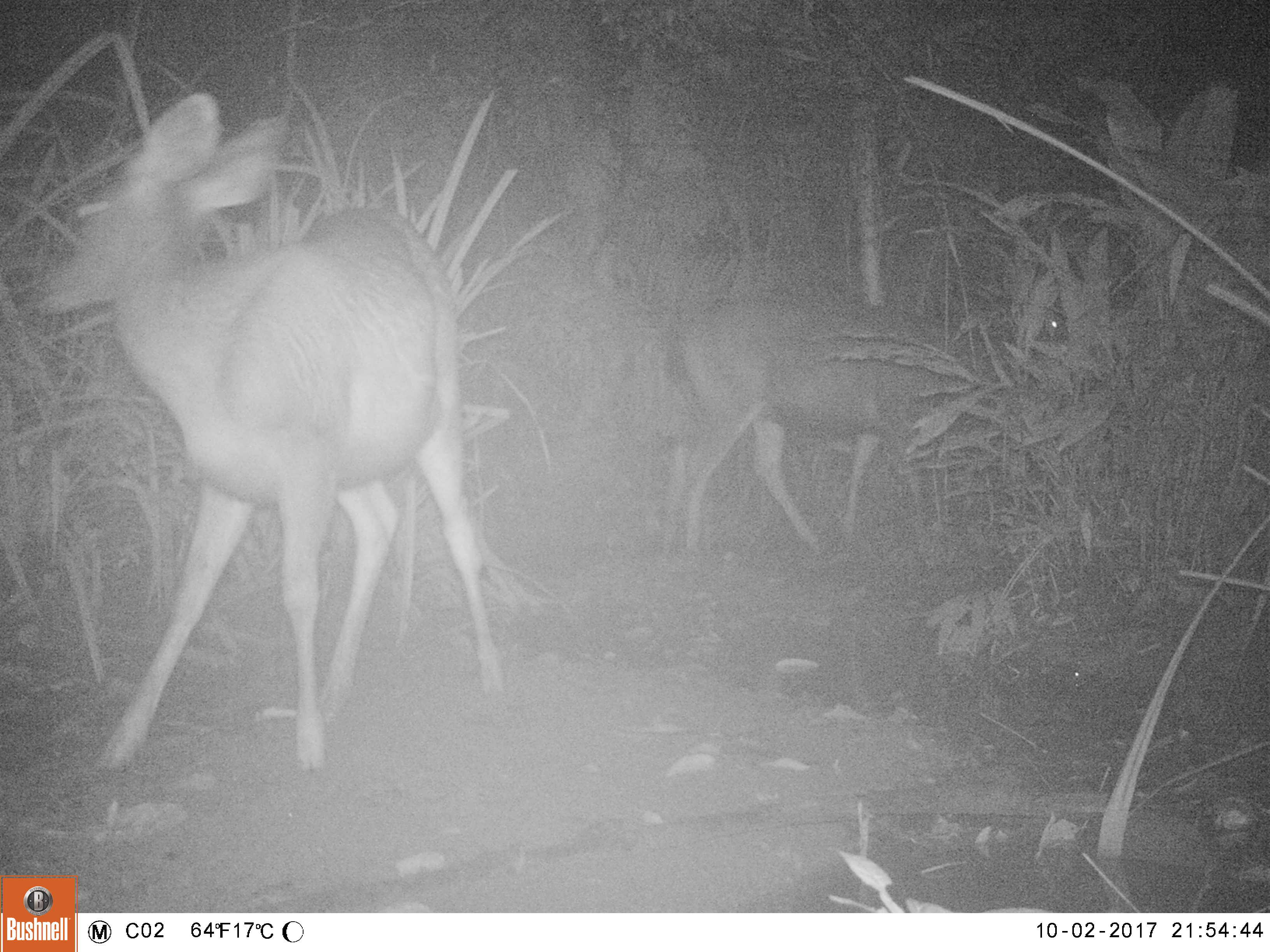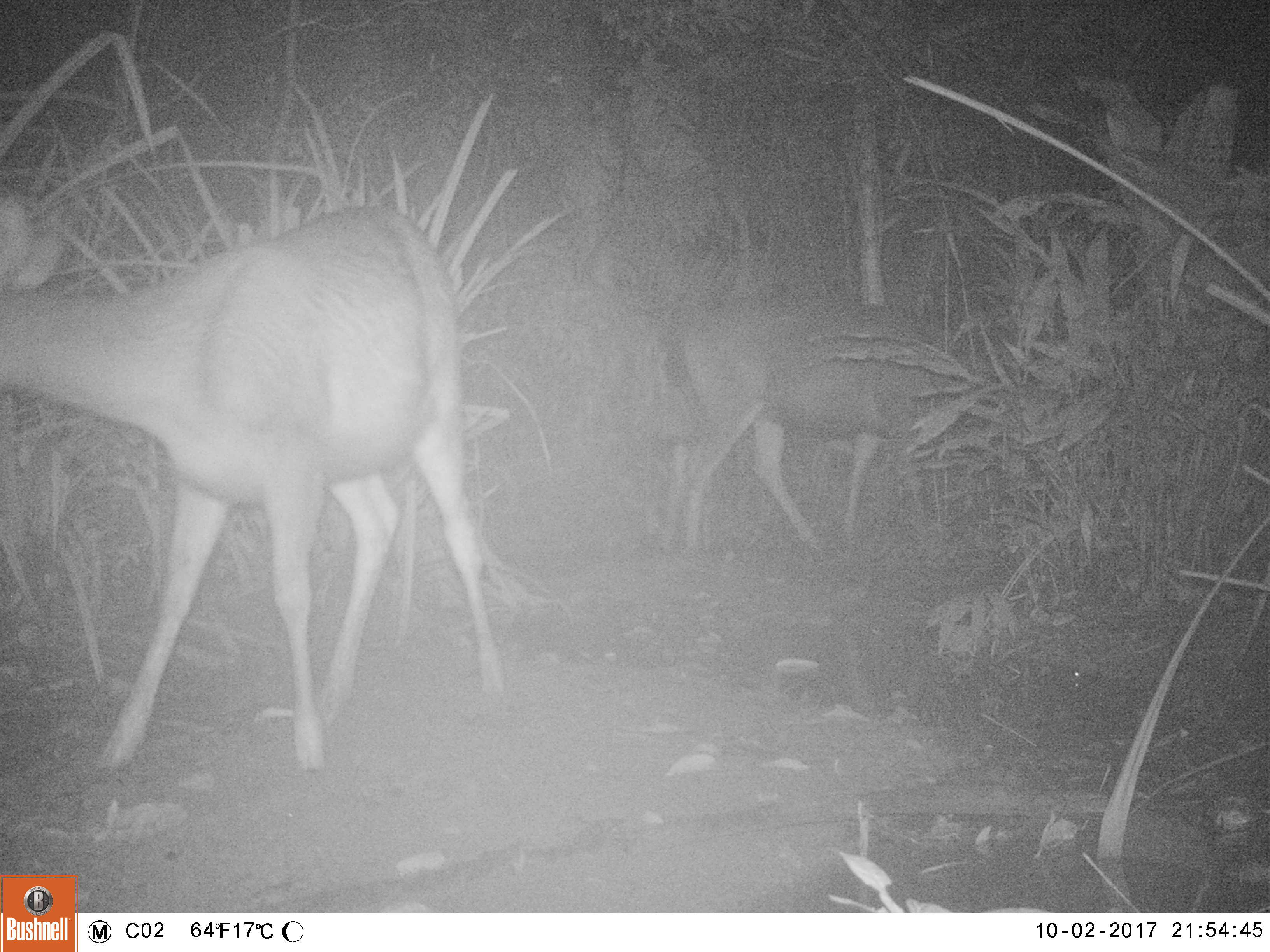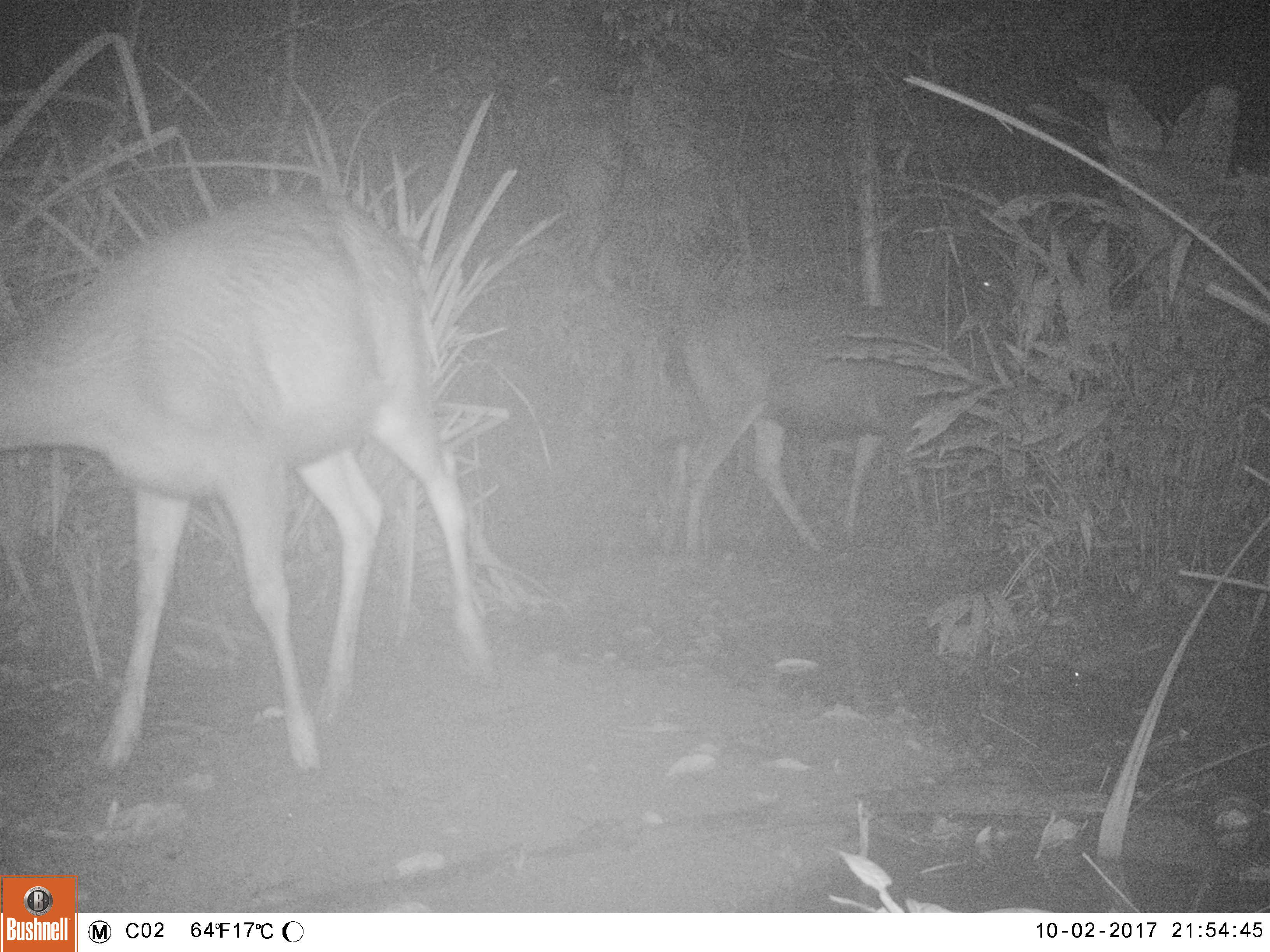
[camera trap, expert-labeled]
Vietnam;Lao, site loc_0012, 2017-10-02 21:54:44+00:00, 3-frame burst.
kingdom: Animalia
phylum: Chordata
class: Mammalia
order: Artiodactyla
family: Cervidae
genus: Rusa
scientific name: Rusa unicolor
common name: sambar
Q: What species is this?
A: Sambar (Rusa unicolor).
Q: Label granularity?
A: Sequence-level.